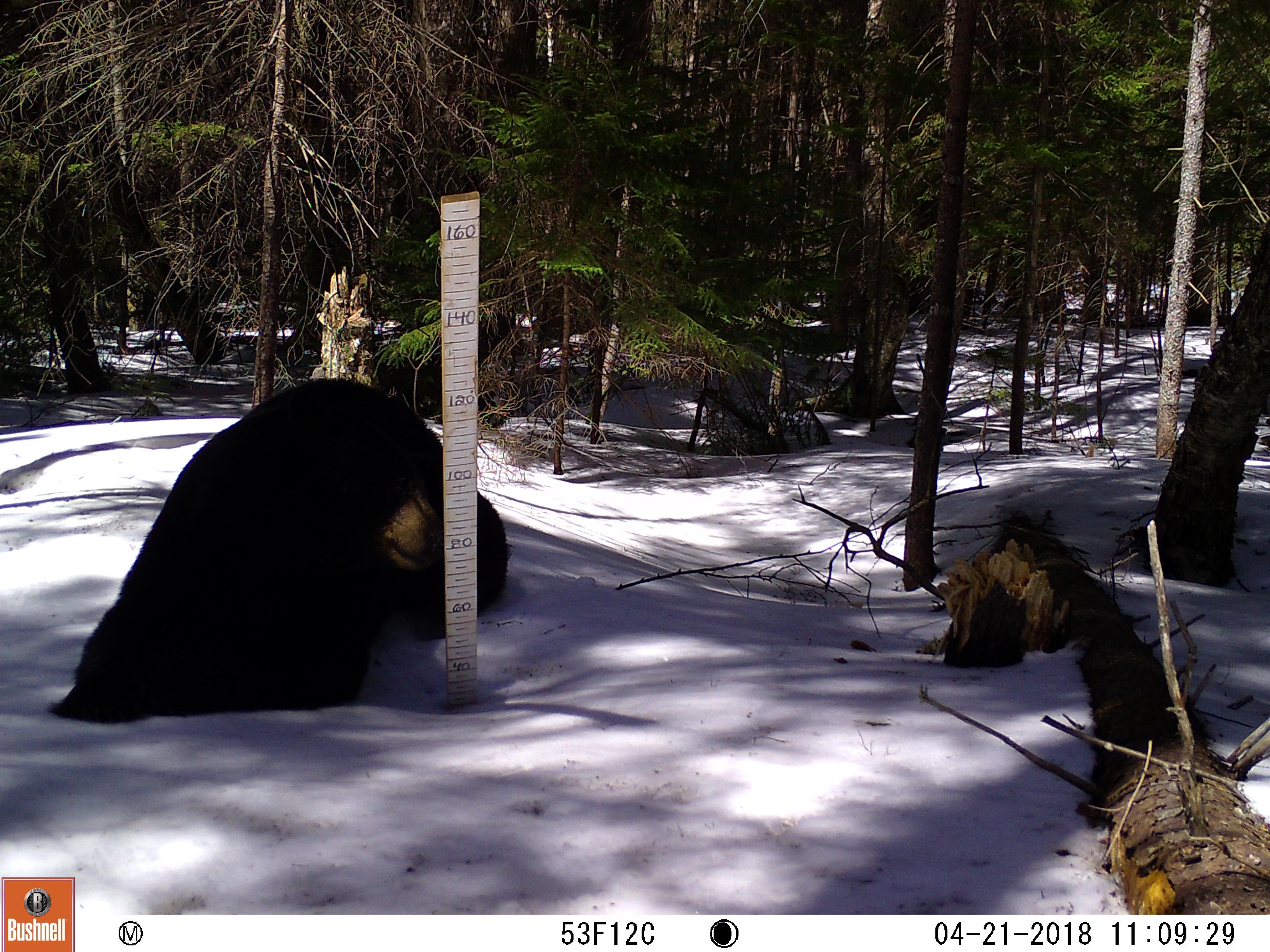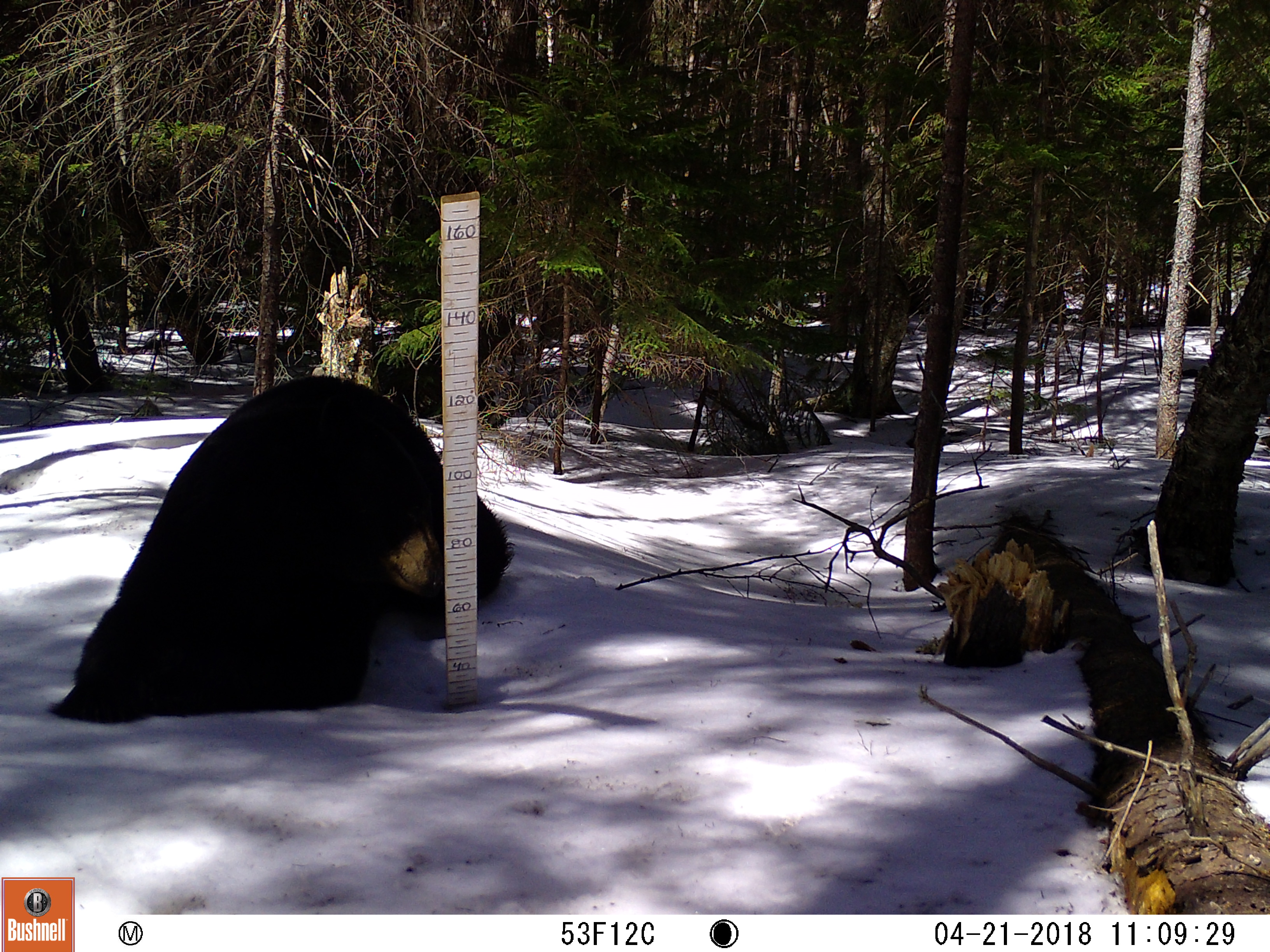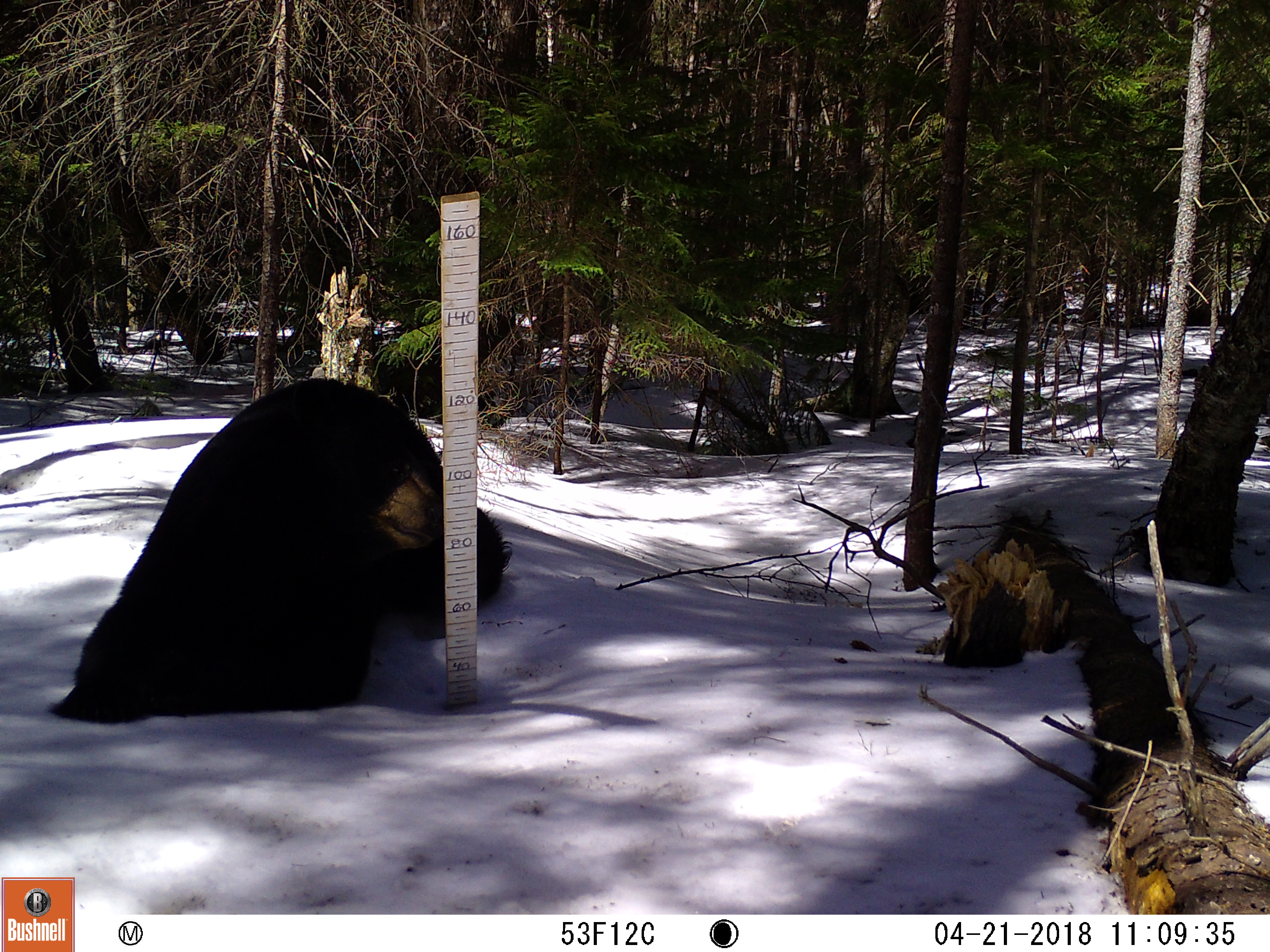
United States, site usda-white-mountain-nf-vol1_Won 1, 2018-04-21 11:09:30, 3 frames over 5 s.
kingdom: Animalia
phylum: Chordata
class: Mammalia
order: Carnivora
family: Ursidae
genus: Ursus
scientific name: Ursus americanus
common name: black bear